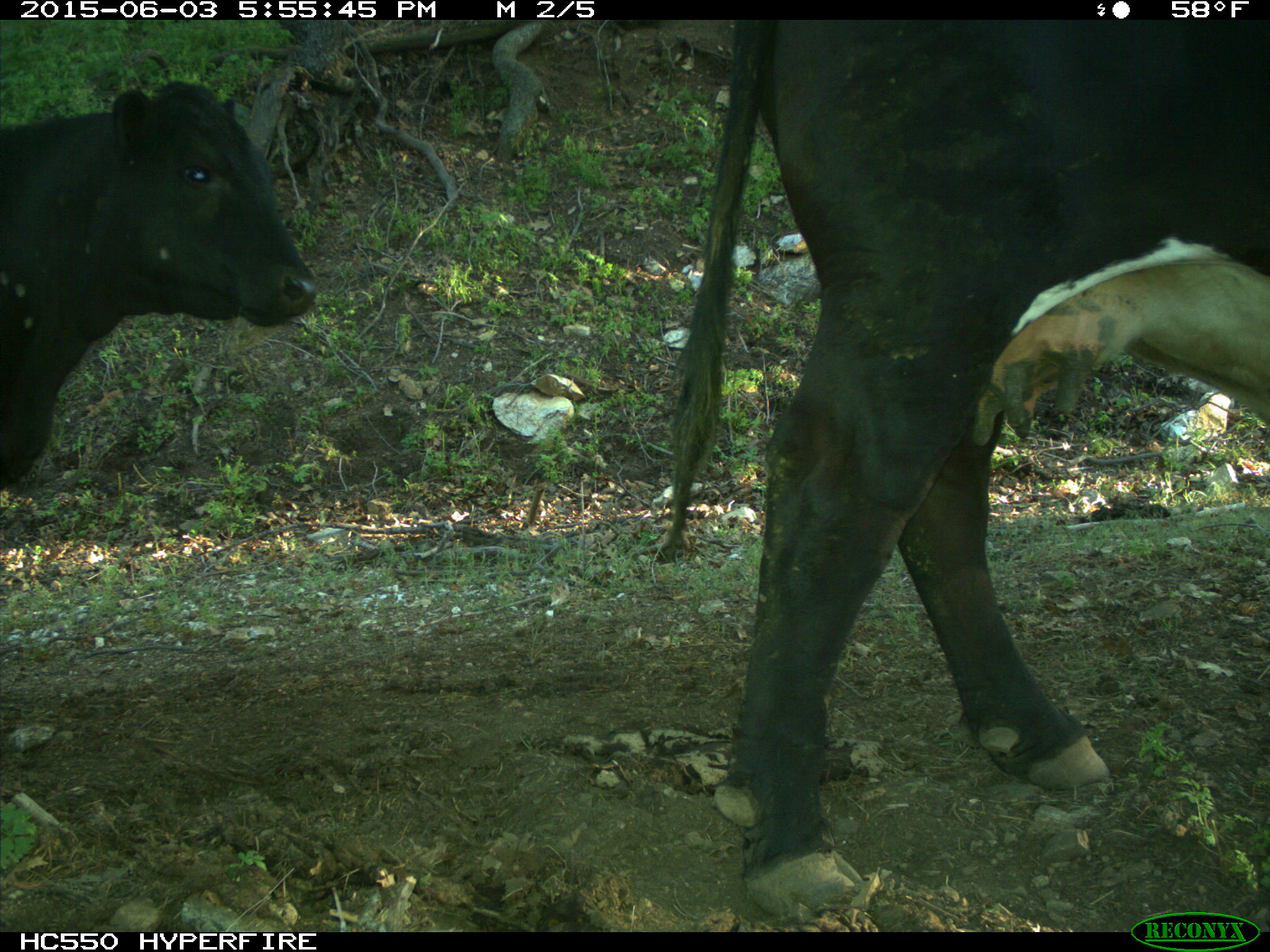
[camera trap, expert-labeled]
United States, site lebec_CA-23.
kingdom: Animalia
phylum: Chordata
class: Mammalia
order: Artiodactyla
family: Bovidae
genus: Bos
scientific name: Bos taurus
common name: domestic cow